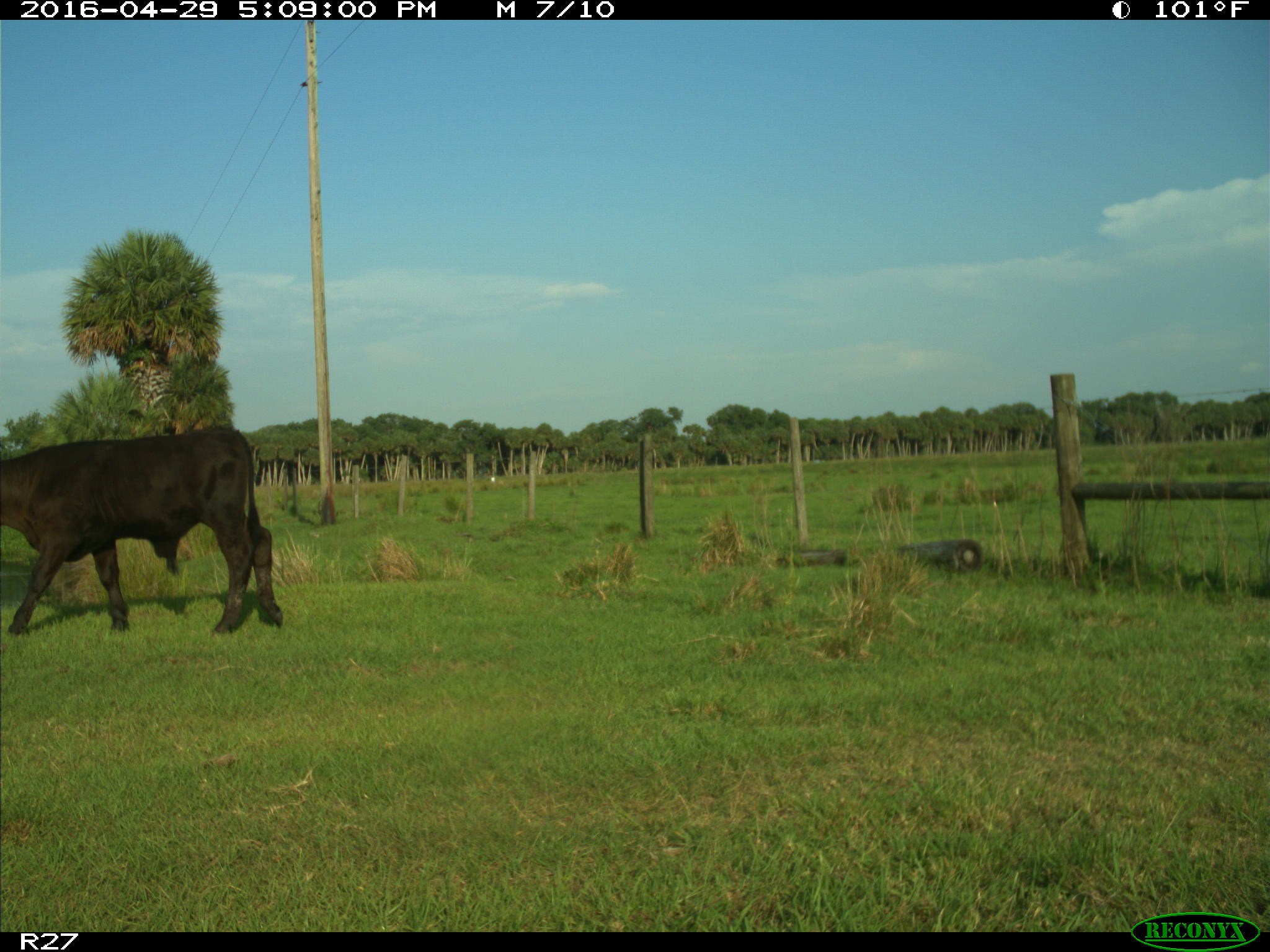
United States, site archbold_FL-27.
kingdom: Animalia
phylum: Chordata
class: Mammalia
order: Artiodactyla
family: Bovidae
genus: Bos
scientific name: Bos taurus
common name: domestic cow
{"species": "Bos taurus (domestic cow)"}